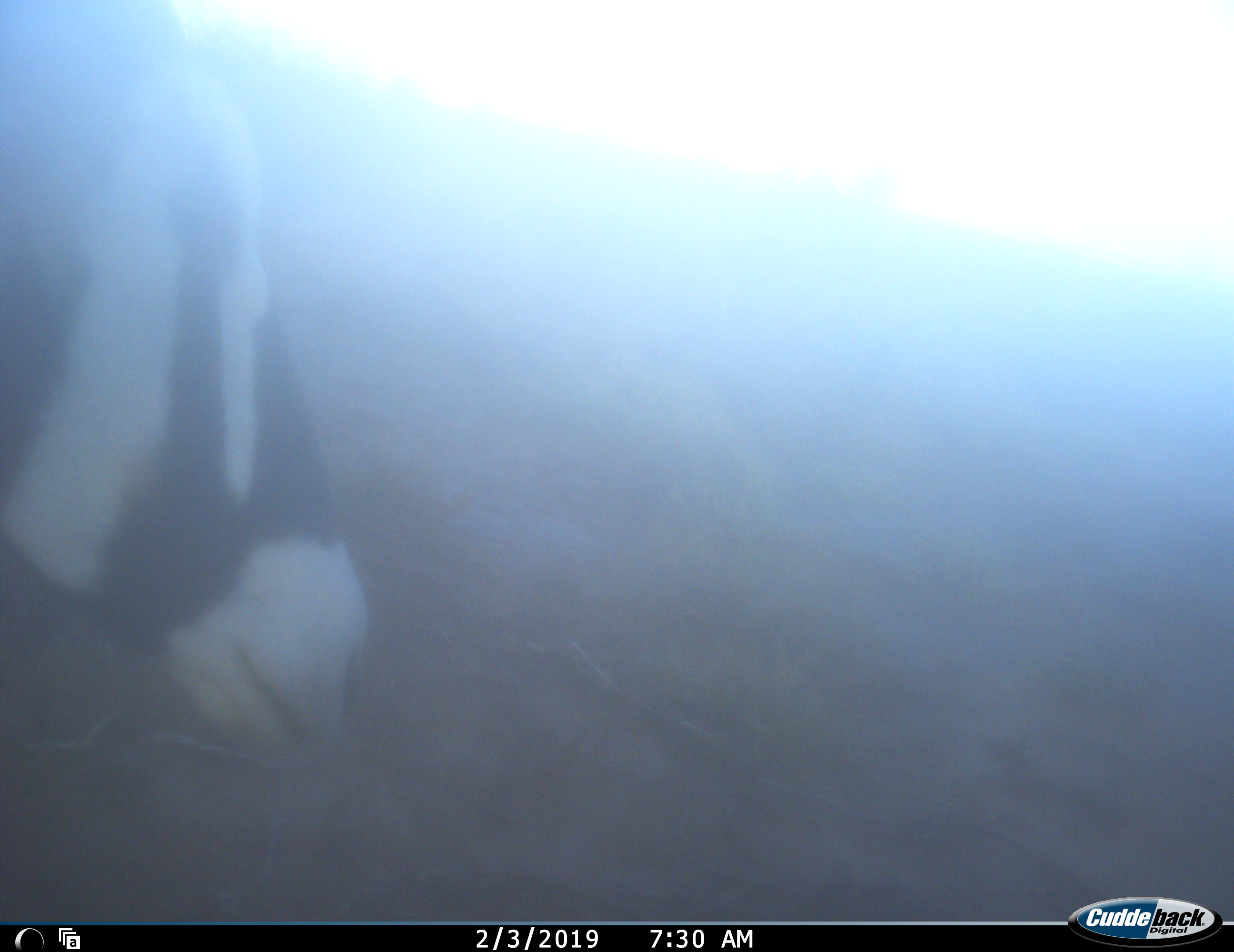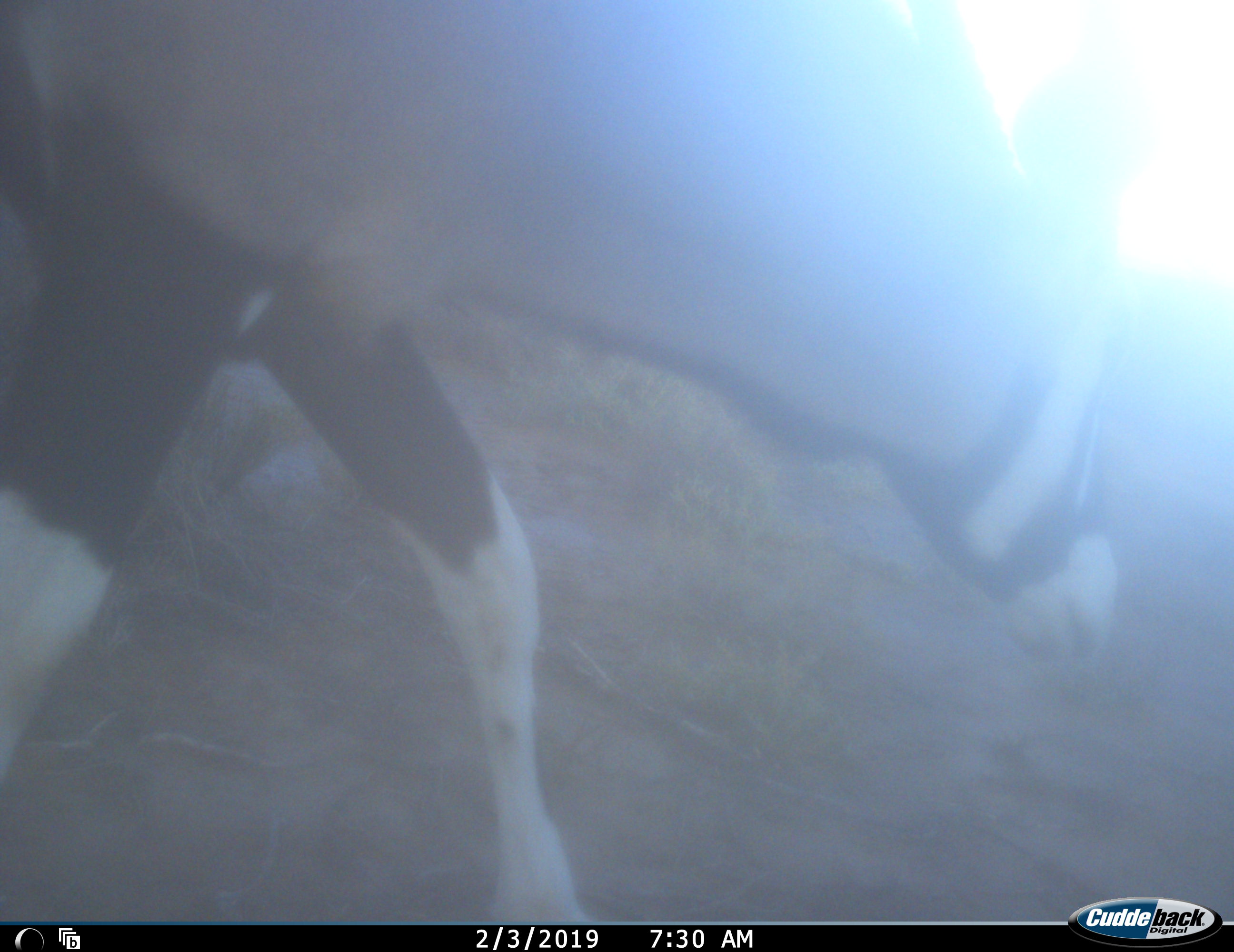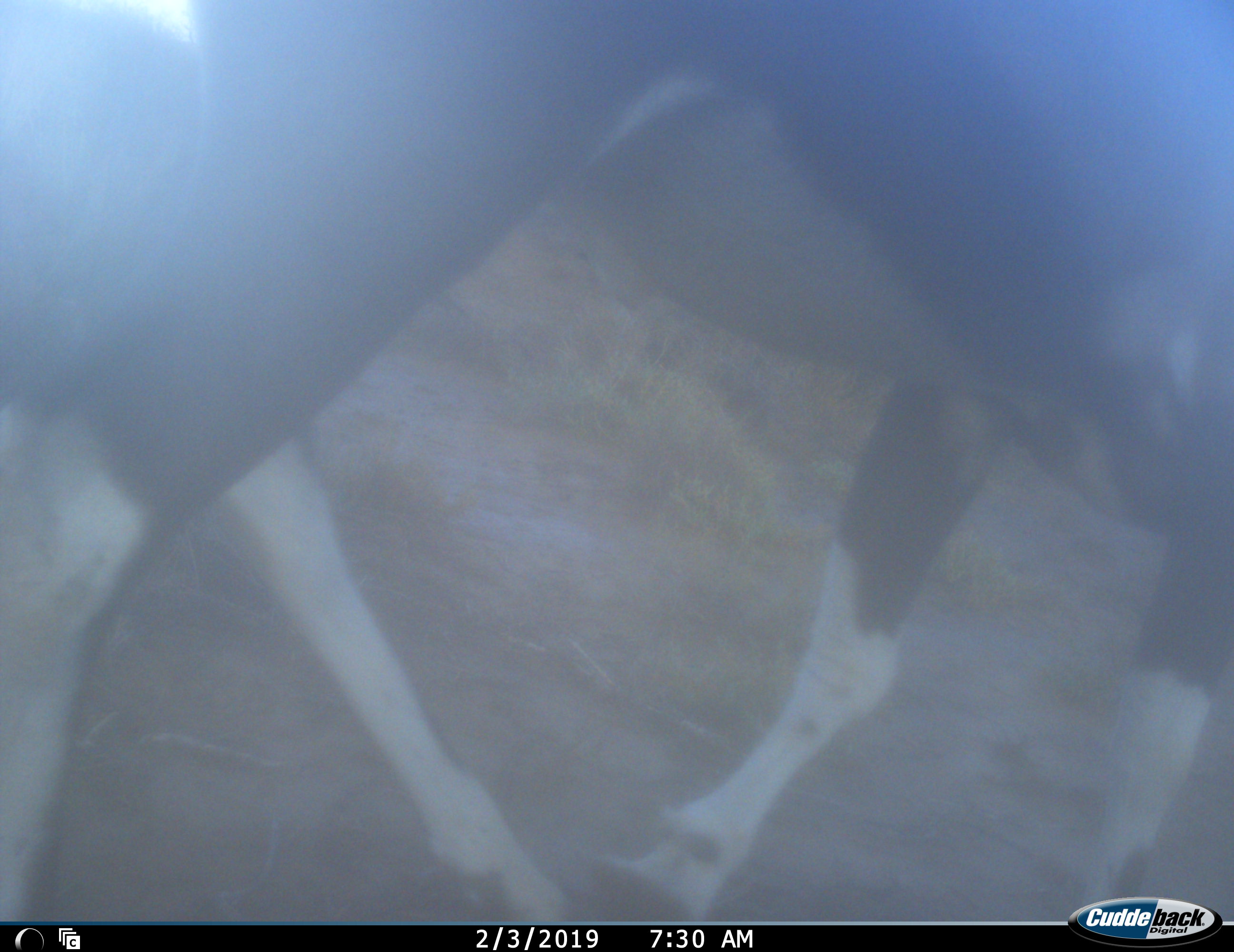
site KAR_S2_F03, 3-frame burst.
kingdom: Animalia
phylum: Chordata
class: Mammalia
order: Artiodactyla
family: Bovidae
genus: Oryx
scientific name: Oryx gazella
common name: gemsbok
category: oryx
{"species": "oryx (gemsbok) (Oryx gazella)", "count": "1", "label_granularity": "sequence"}